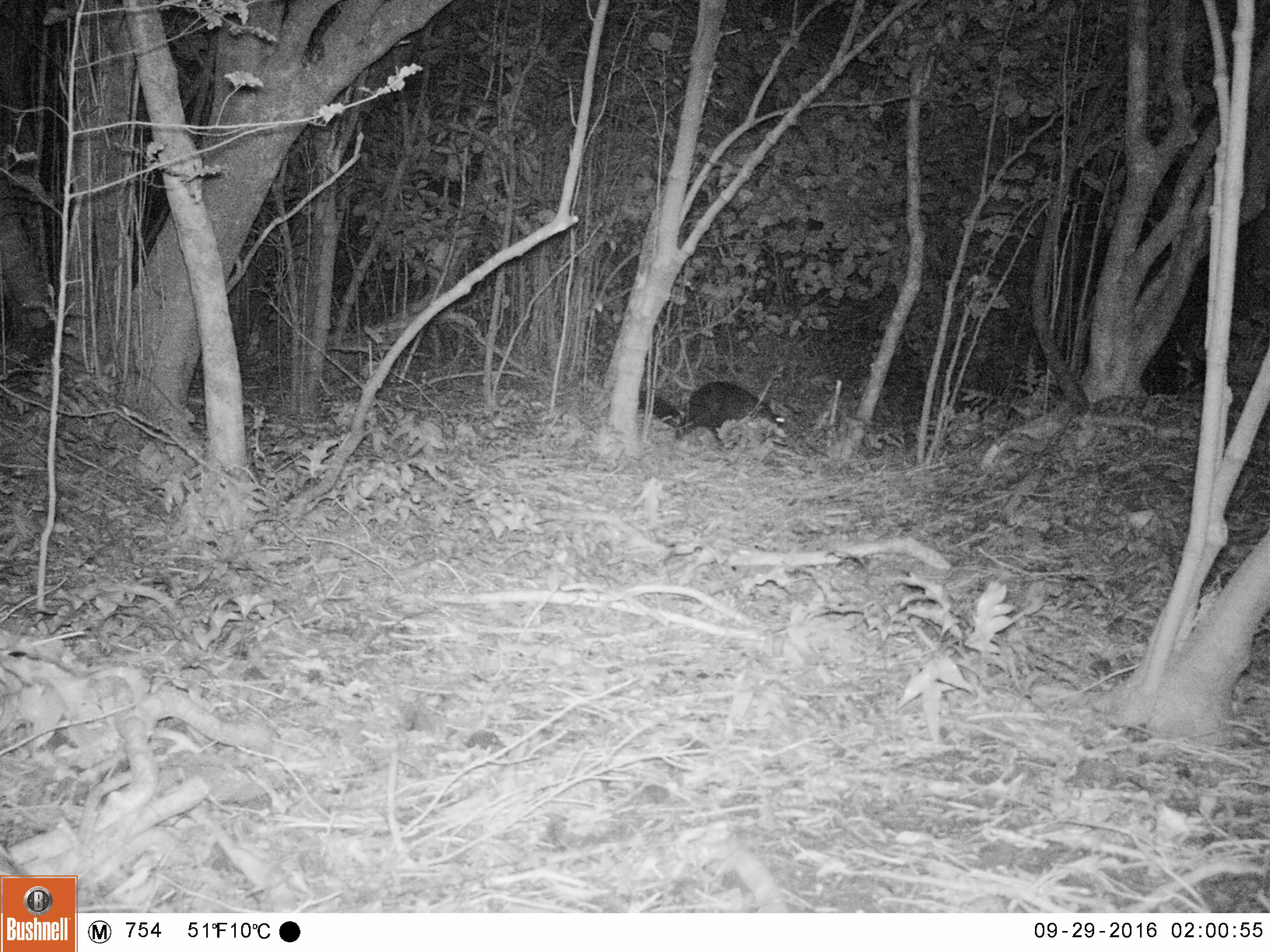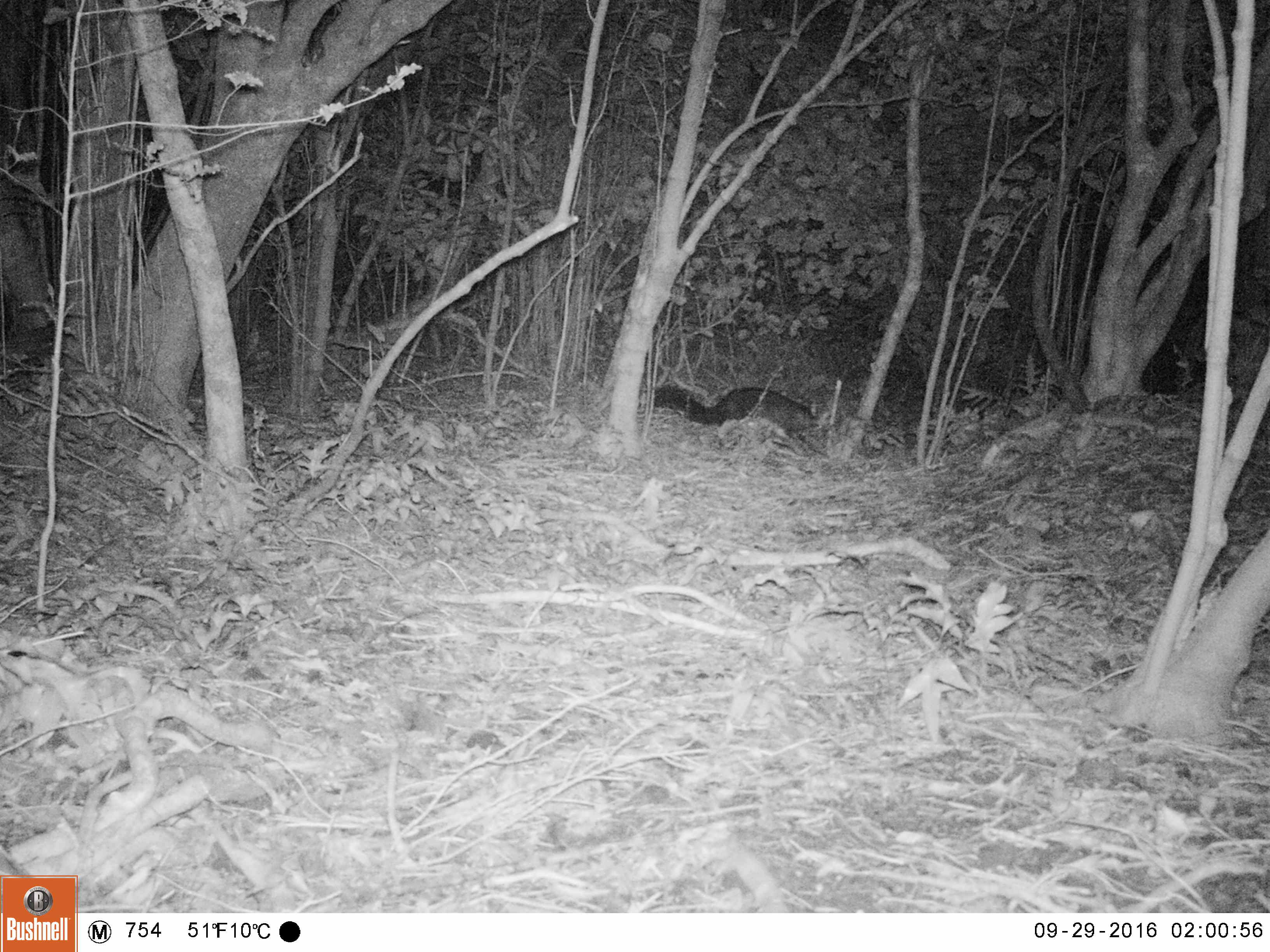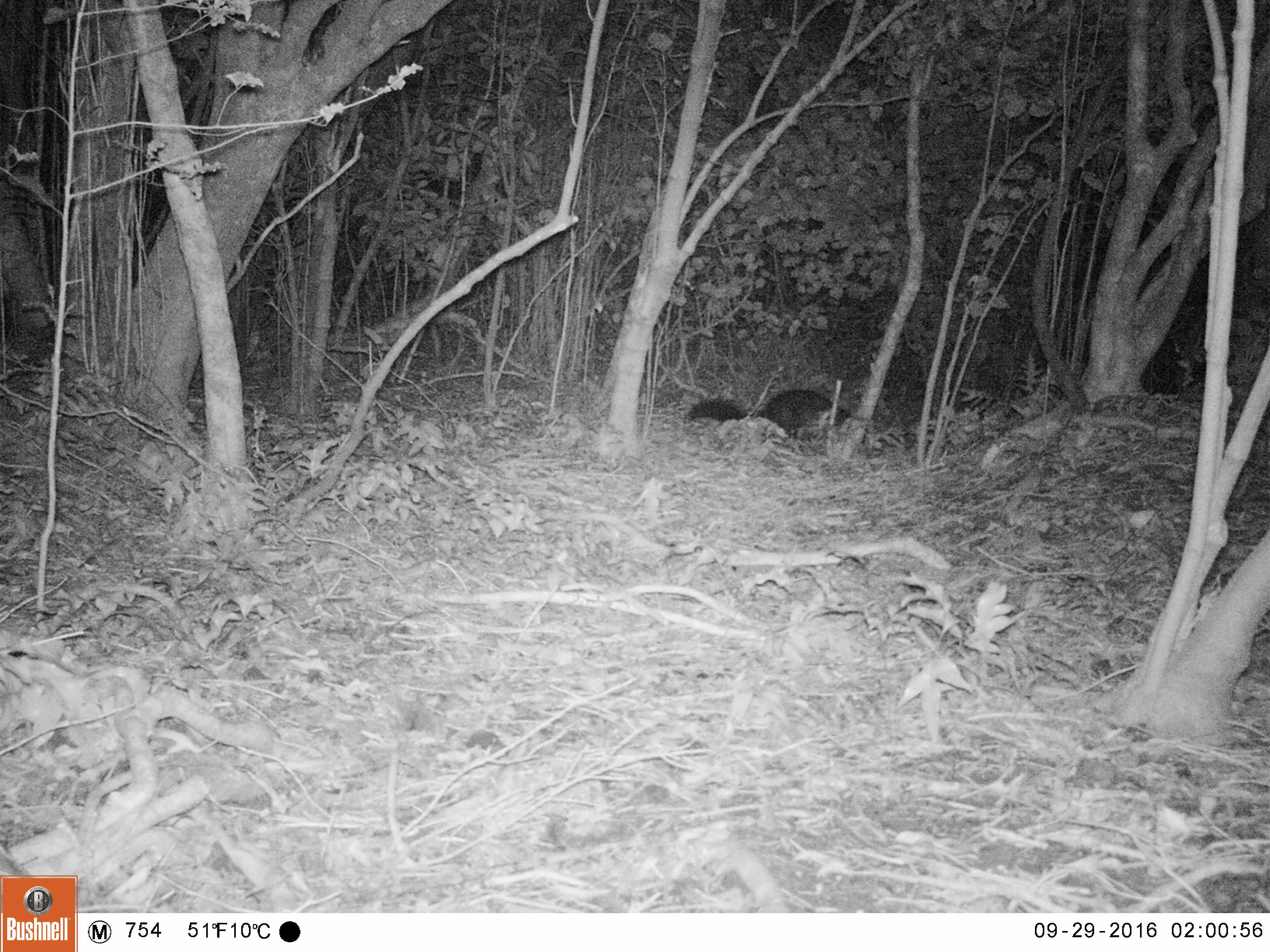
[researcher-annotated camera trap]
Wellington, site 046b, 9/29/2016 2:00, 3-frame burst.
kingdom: Animalia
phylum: Chordata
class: Mammalia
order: Didelphimorphia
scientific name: Didelphimorphia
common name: possum